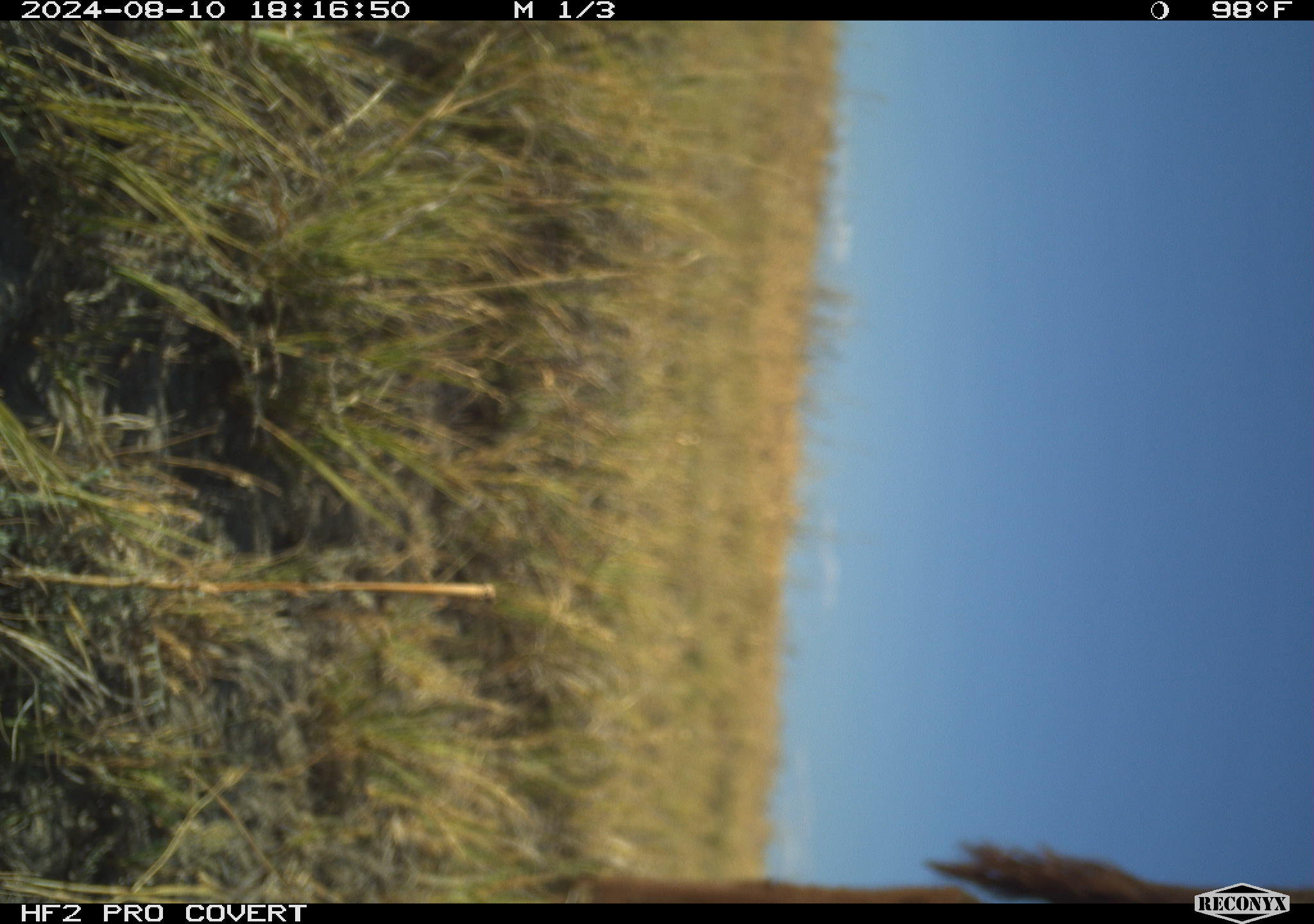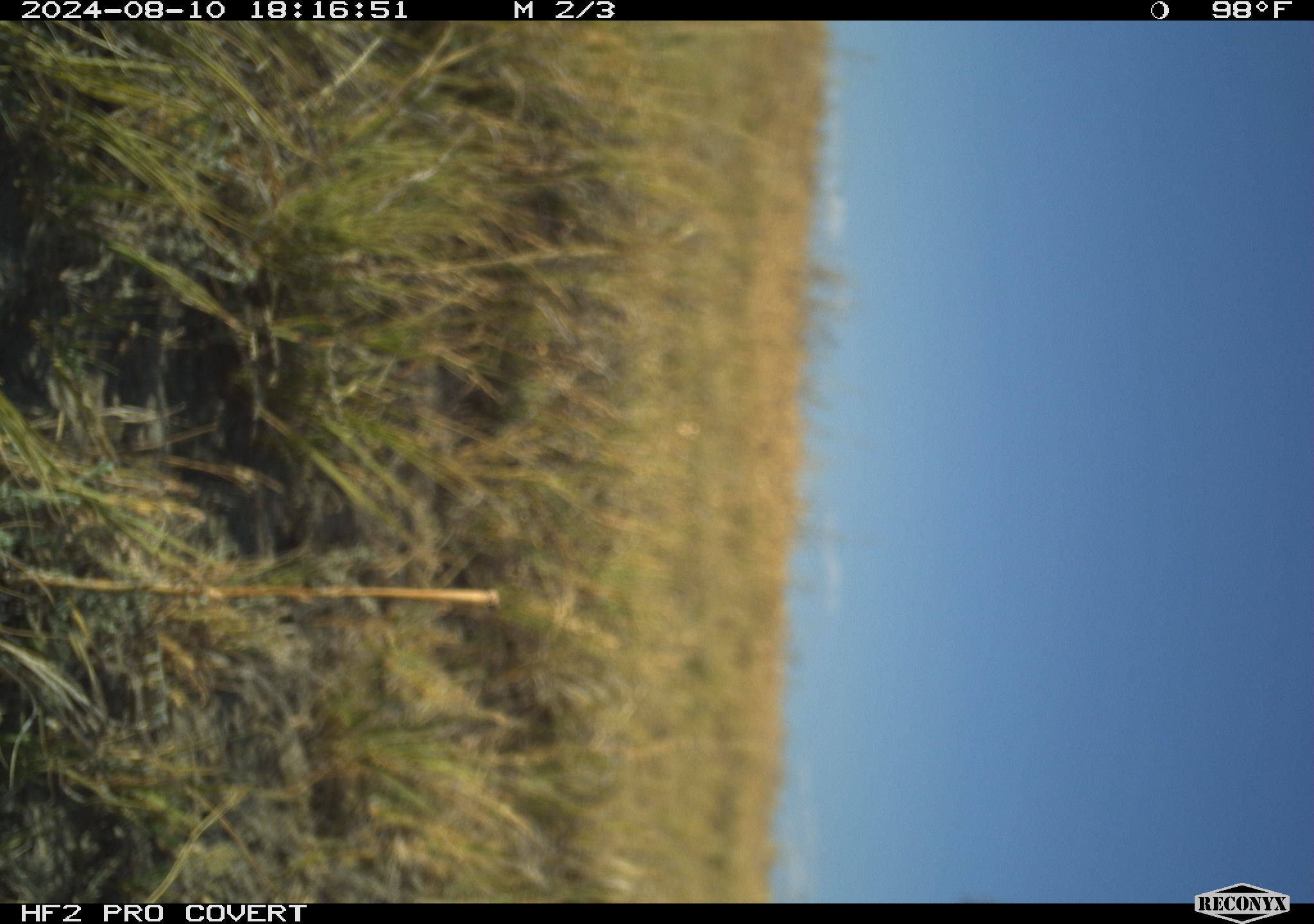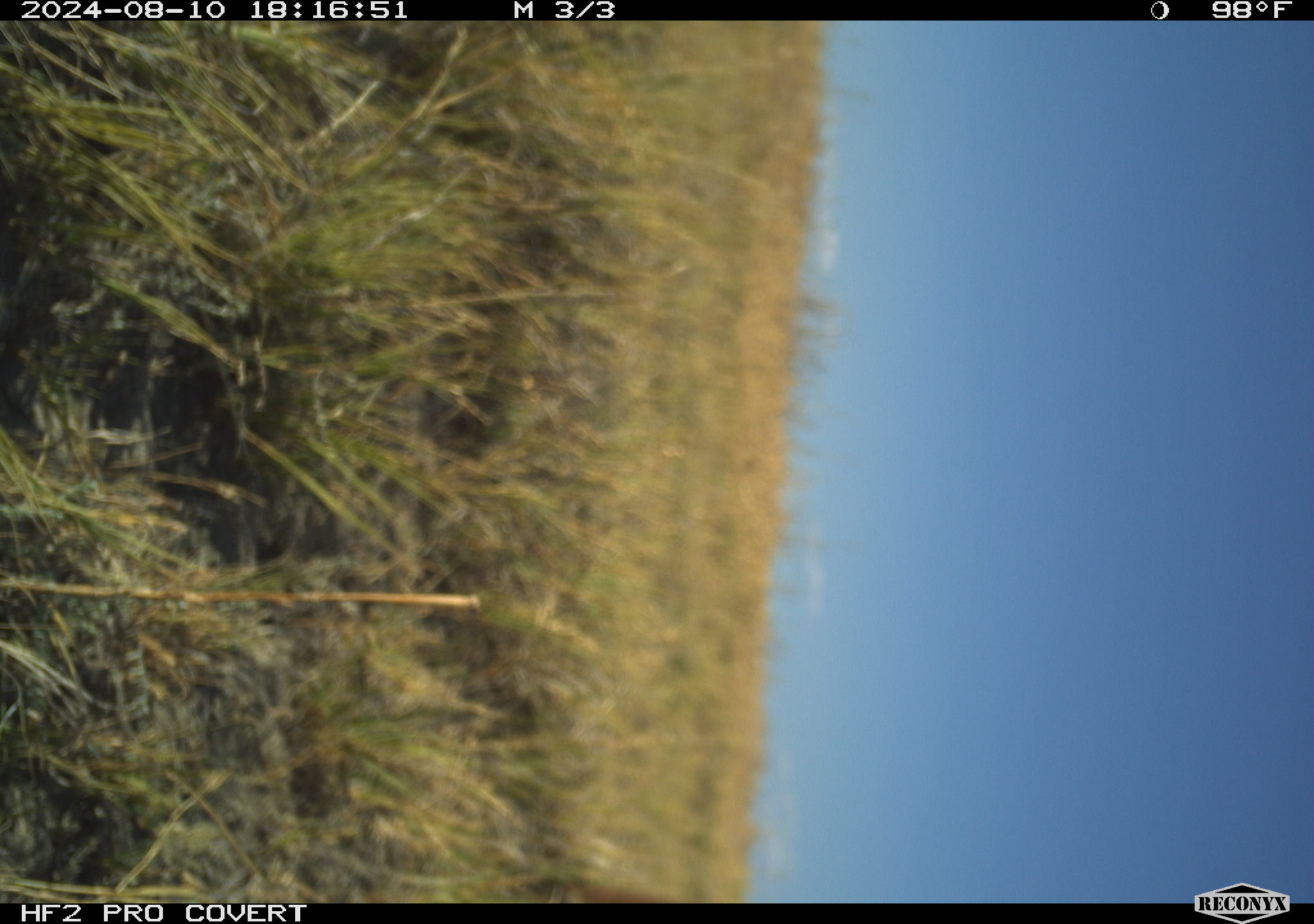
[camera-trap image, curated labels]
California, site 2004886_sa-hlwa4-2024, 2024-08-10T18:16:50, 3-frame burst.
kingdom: Animalia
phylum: Chordata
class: Mammalia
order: Artiodactyla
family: Bovidae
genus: Bos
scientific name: Bos taurus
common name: domestic cattle